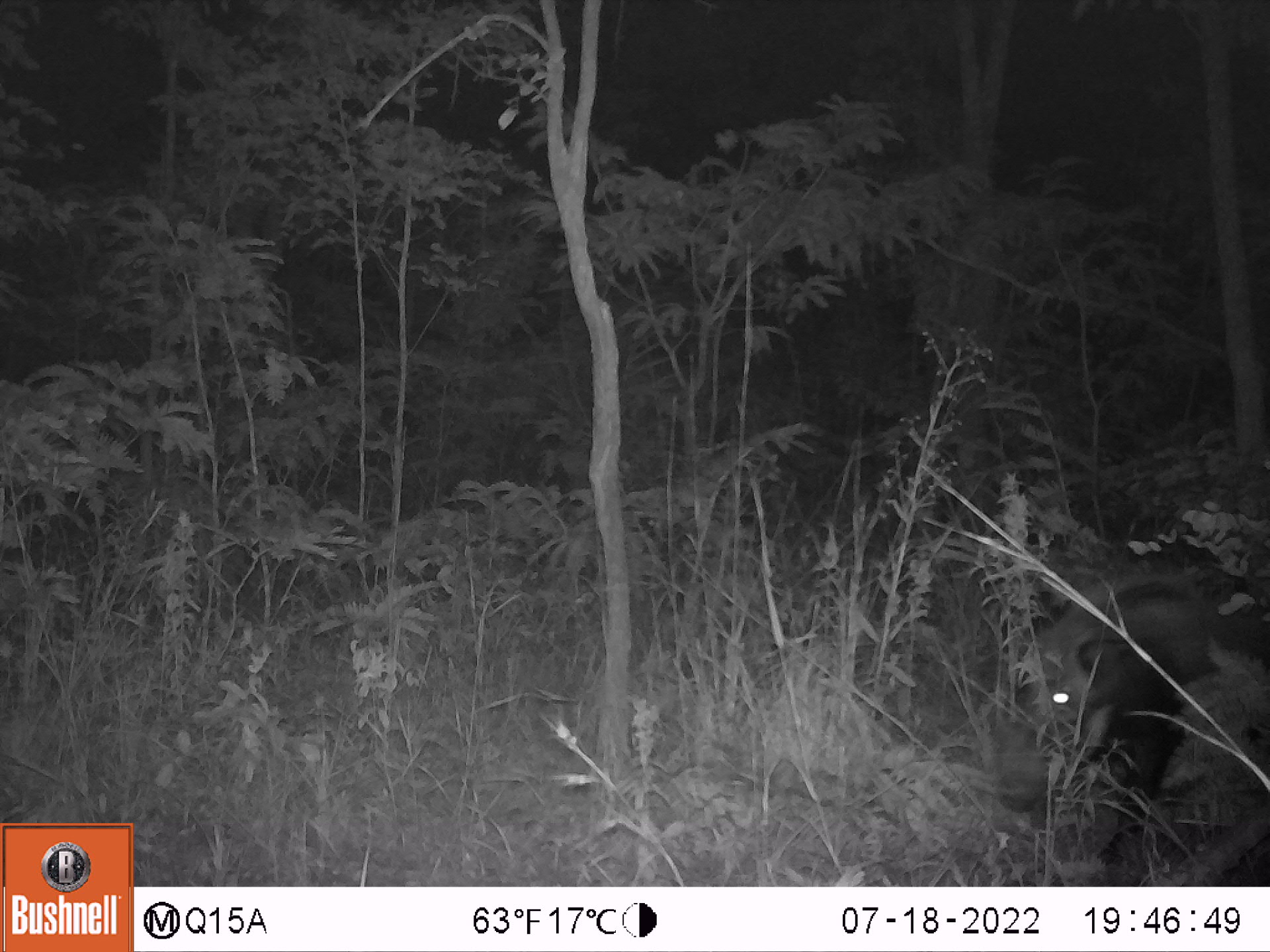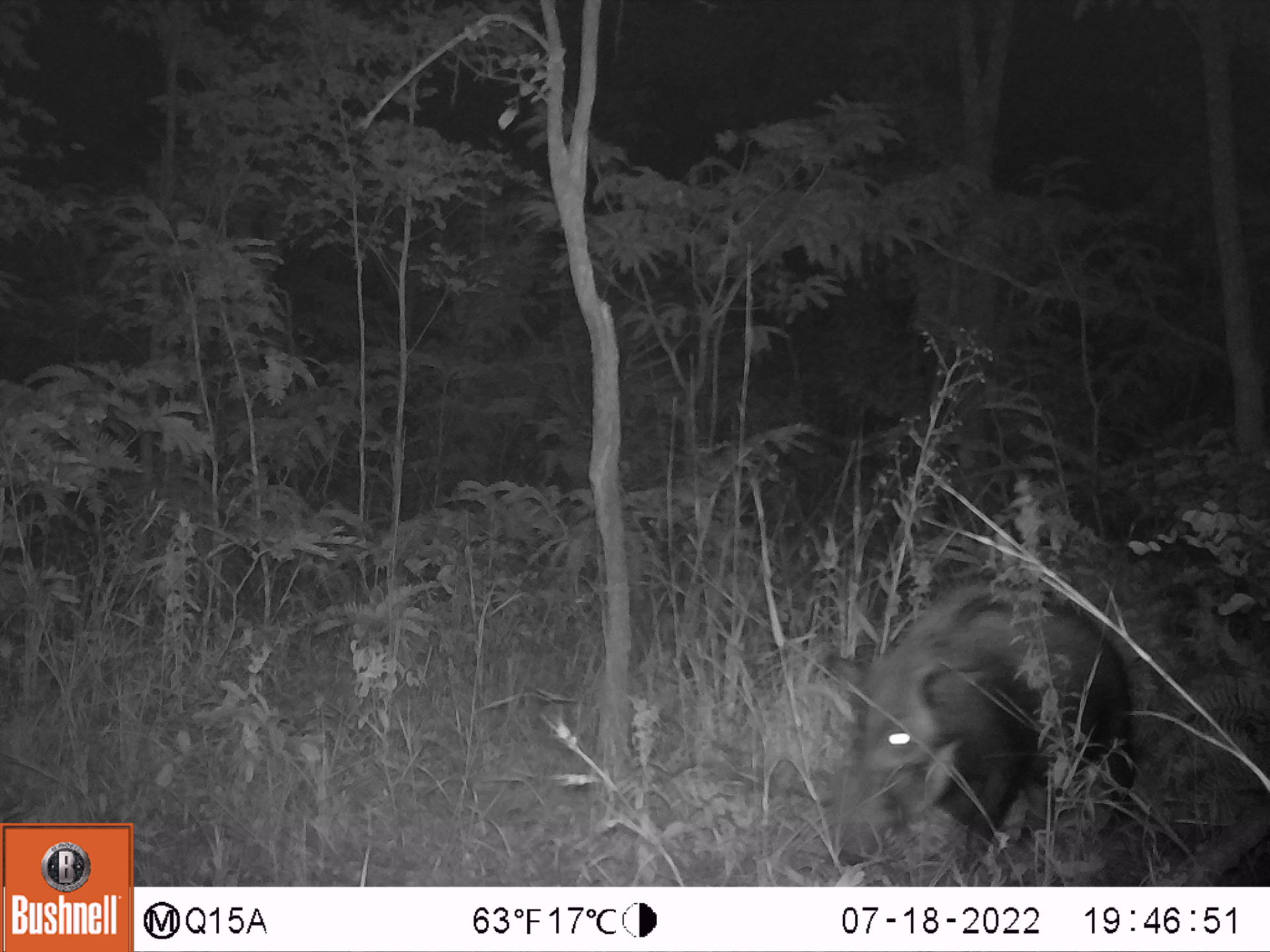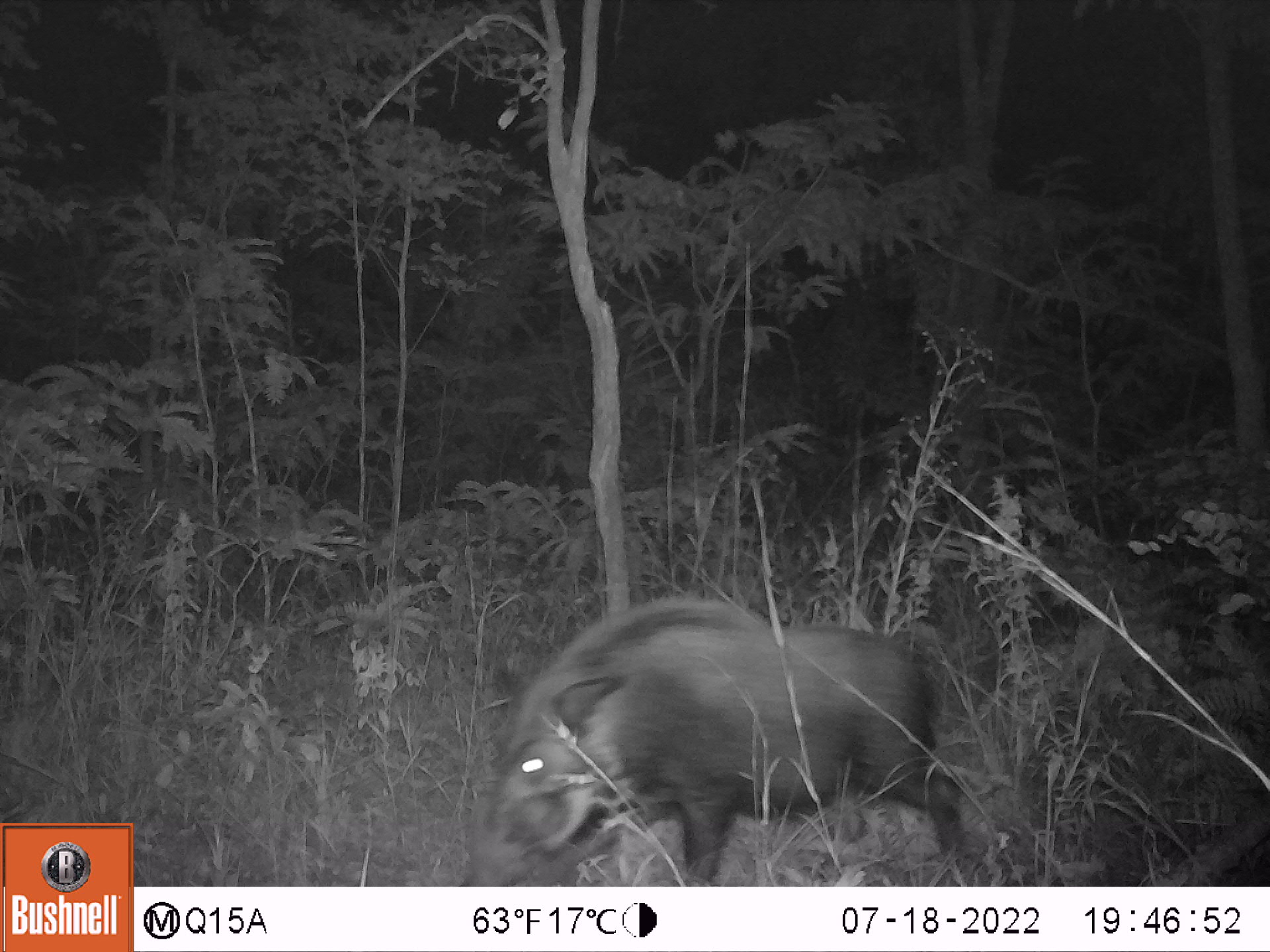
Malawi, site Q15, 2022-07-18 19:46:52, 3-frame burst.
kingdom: Animalia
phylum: Chordata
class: Mammalia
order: Artiodactyla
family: Suidae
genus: Potamochoerus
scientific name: Potamochoerus larvatus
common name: bushpig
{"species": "bushpig (Potamochoerus larvatus)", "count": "1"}